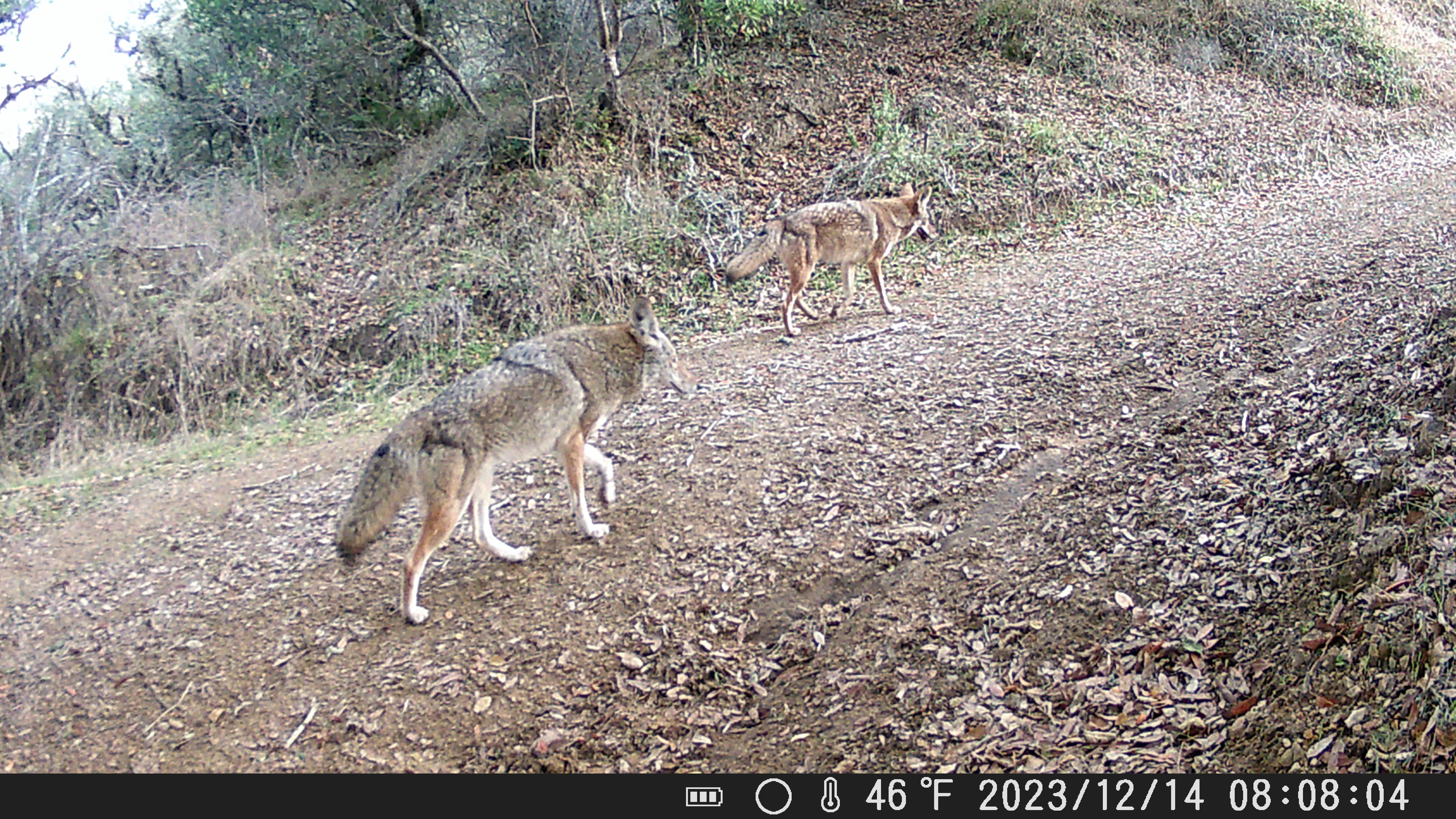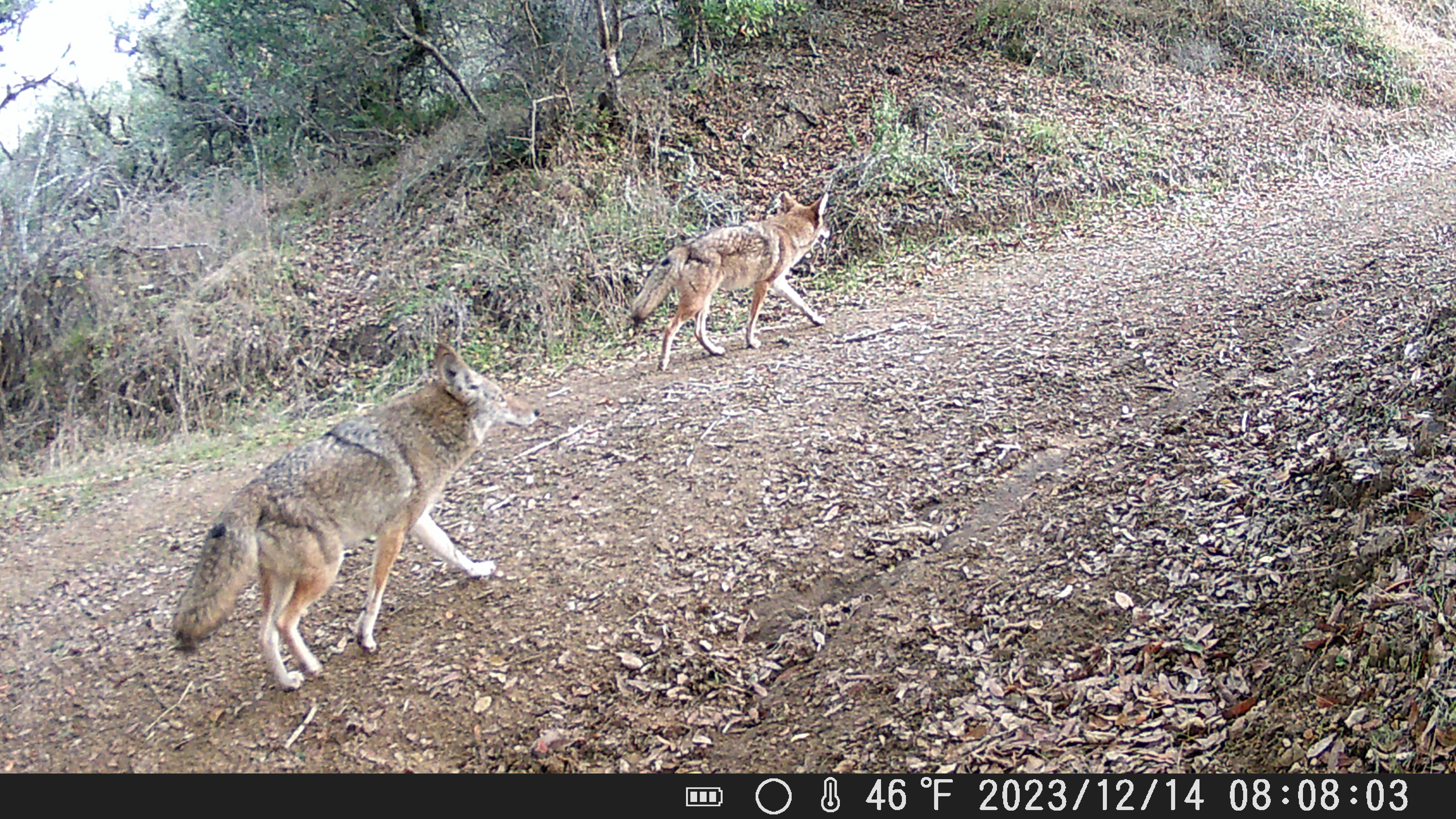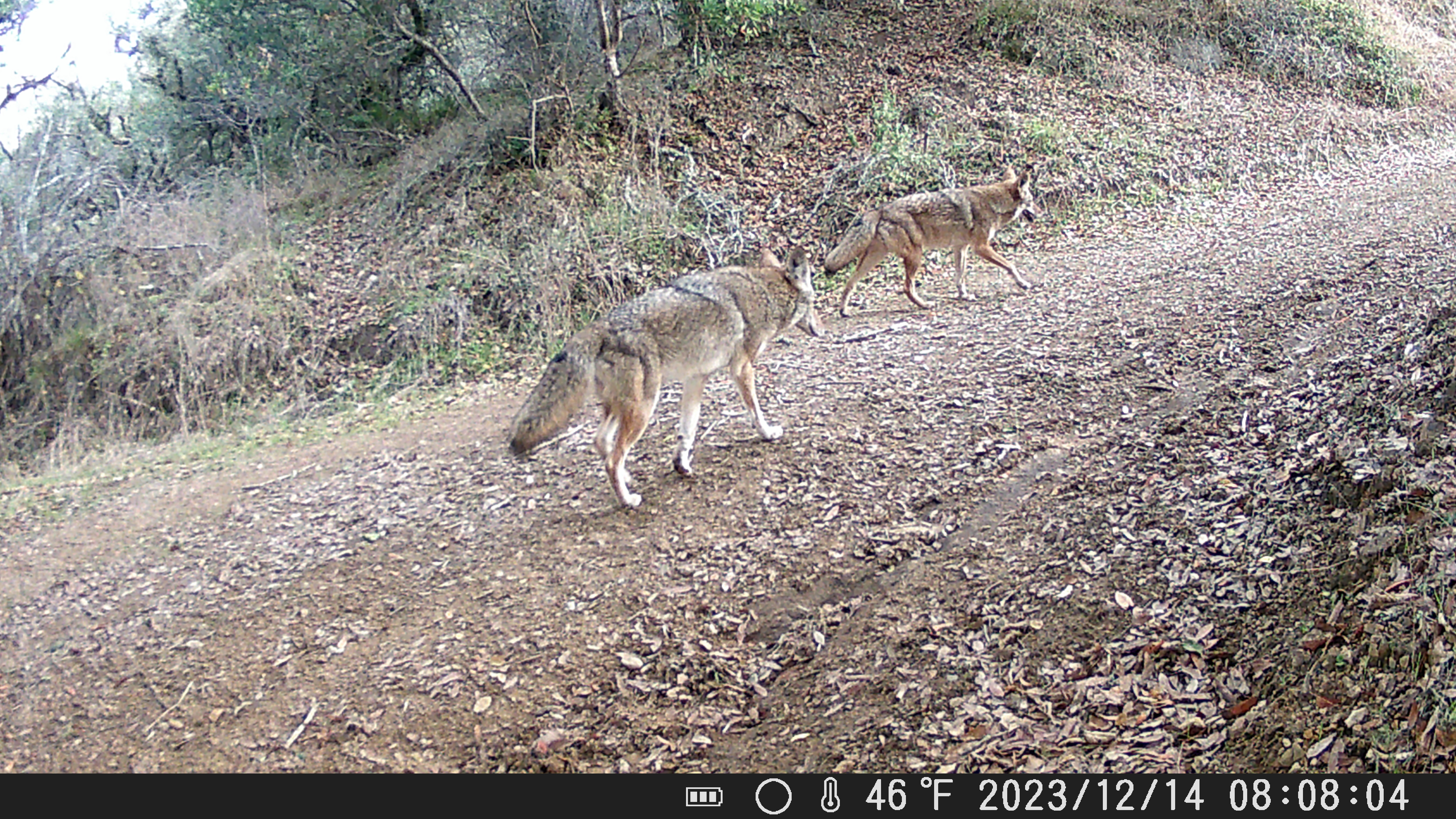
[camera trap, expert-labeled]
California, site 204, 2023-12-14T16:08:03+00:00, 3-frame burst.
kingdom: Animalia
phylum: Chordata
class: Mammalia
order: Carnivora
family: Canidae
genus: Canis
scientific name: Canis latrans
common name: coyote